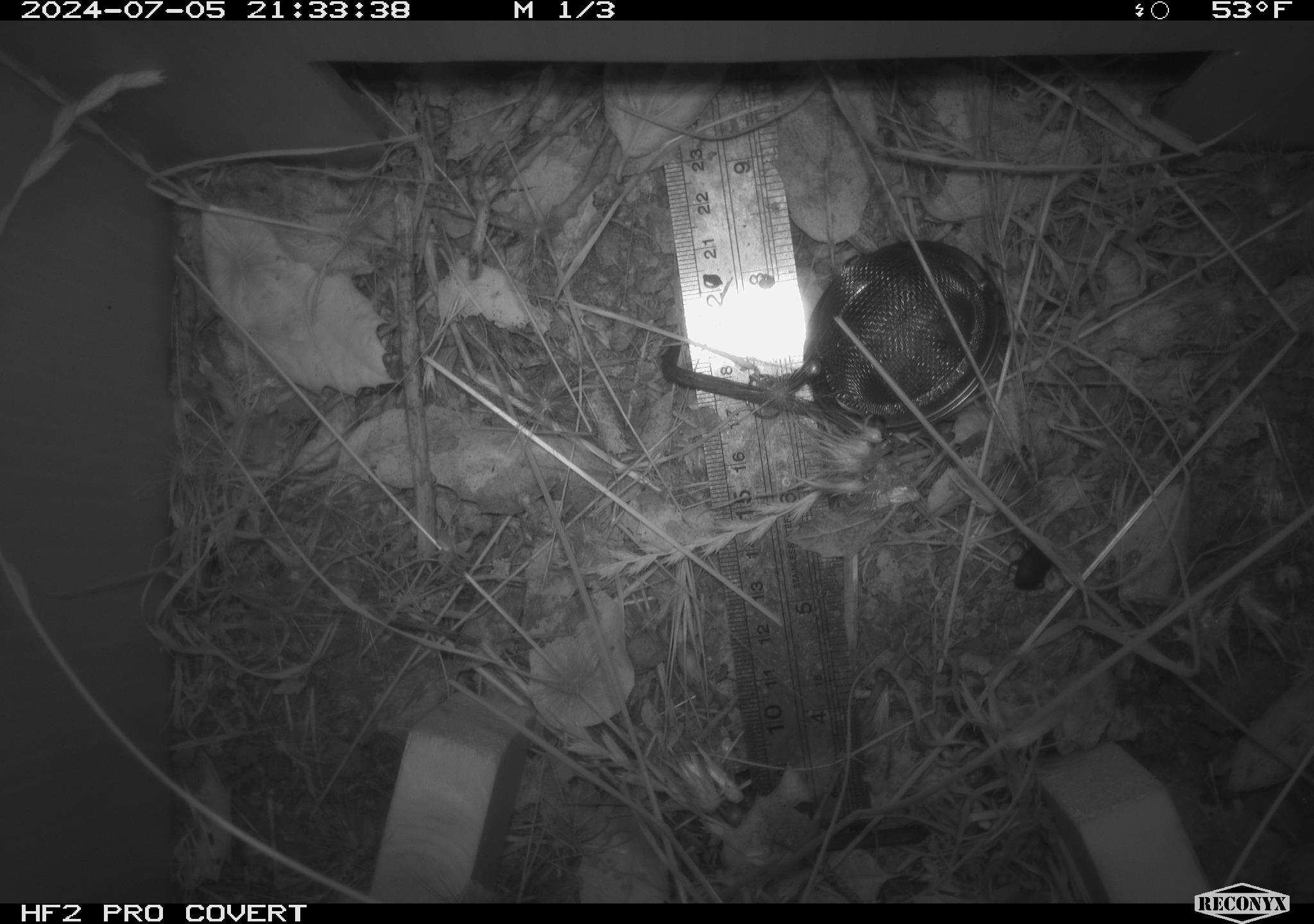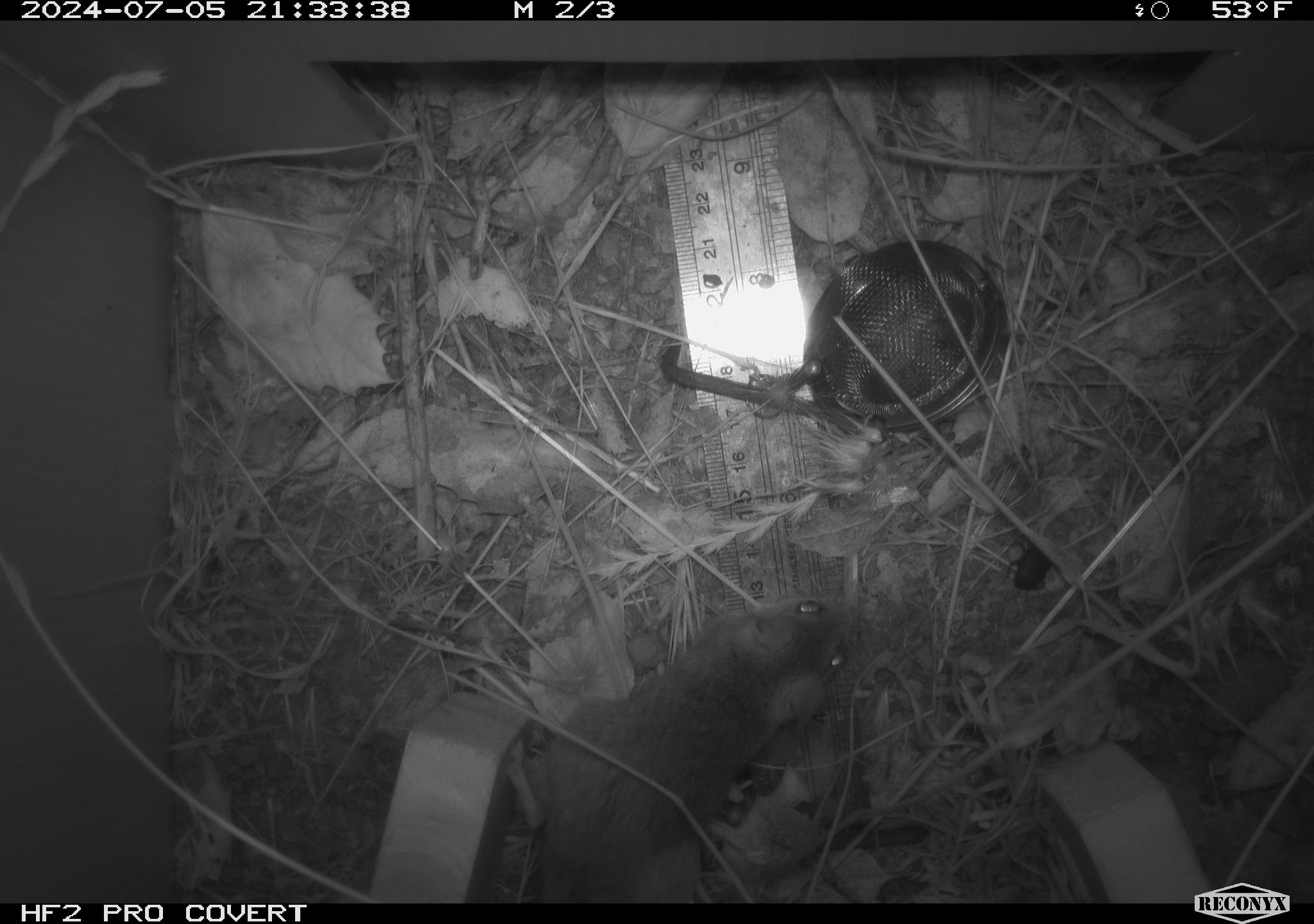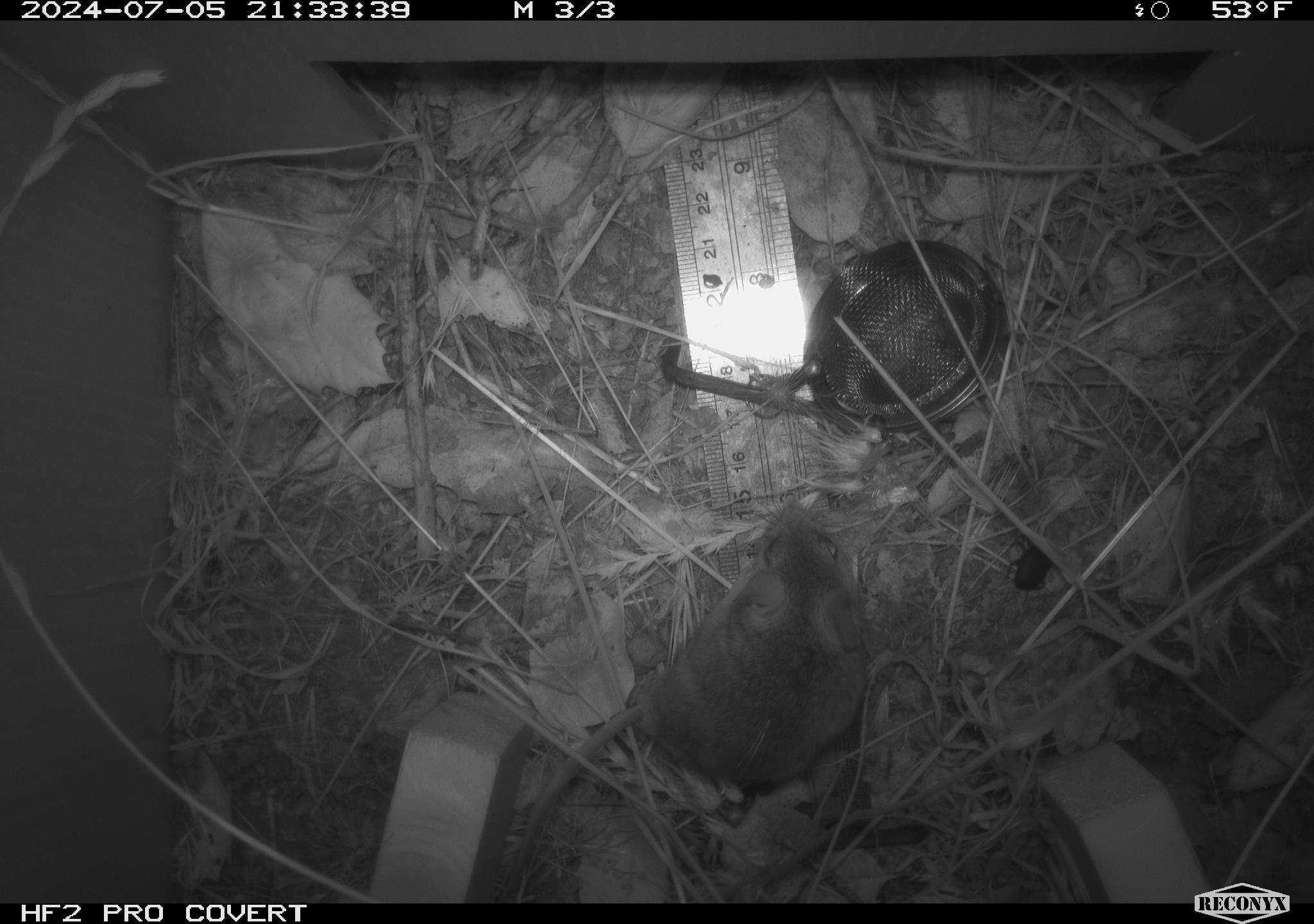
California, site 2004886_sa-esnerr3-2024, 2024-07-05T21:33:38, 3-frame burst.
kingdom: Animalia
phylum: Chordata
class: Mammalia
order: Rodentia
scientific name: Rodentia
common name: rodent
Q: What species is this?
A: Rodent (Rodentia).